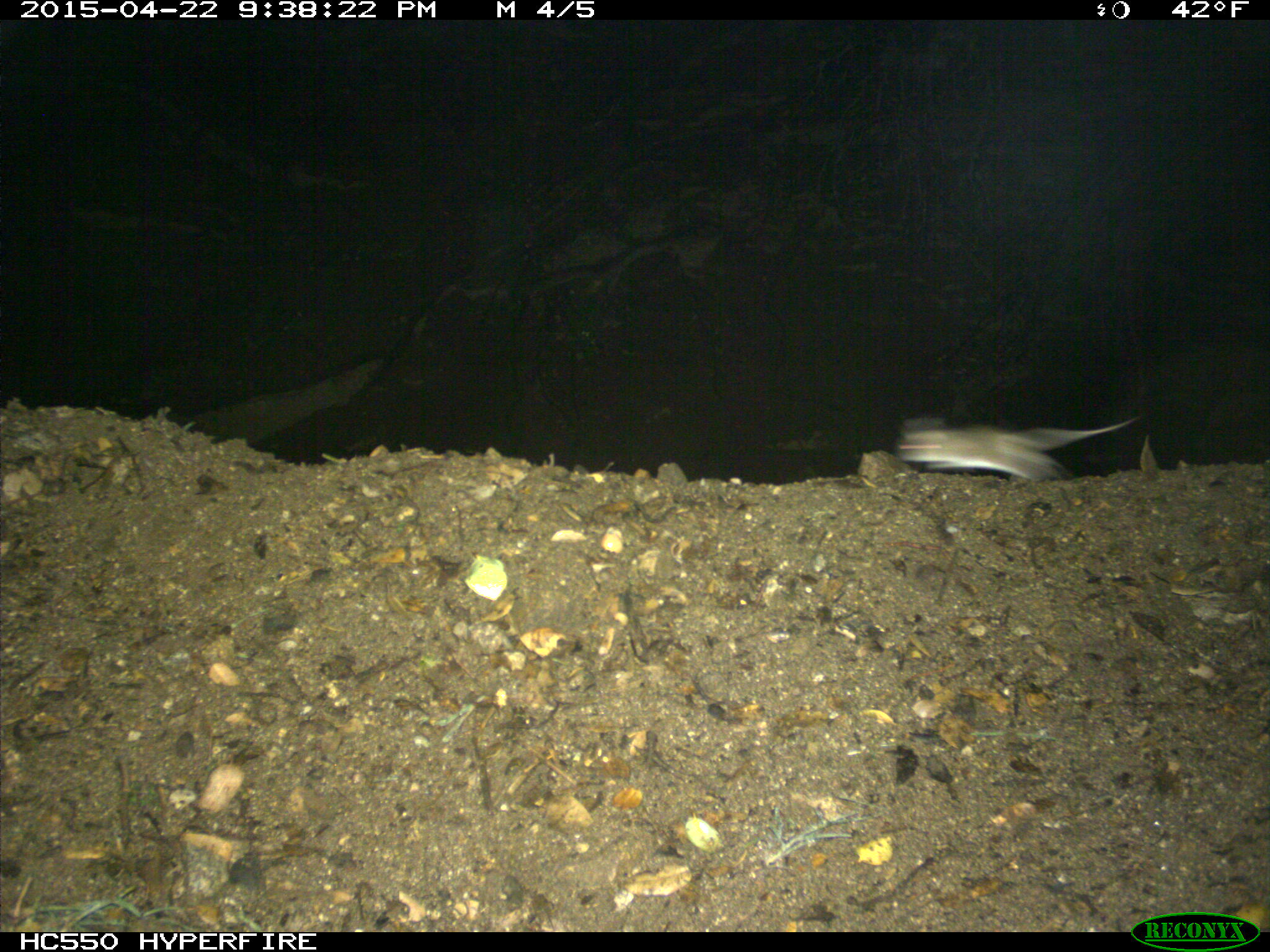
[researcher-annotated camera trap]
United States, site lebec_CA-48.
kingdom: Animalia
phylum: Chordata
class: Mammalia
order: Rodentia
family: Cricetidae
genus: Peromyscus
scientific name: Peromyscus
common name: deermice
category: unidentified deer mouse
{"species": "unidentified deer mouse (deermice) (Peromyscus)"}